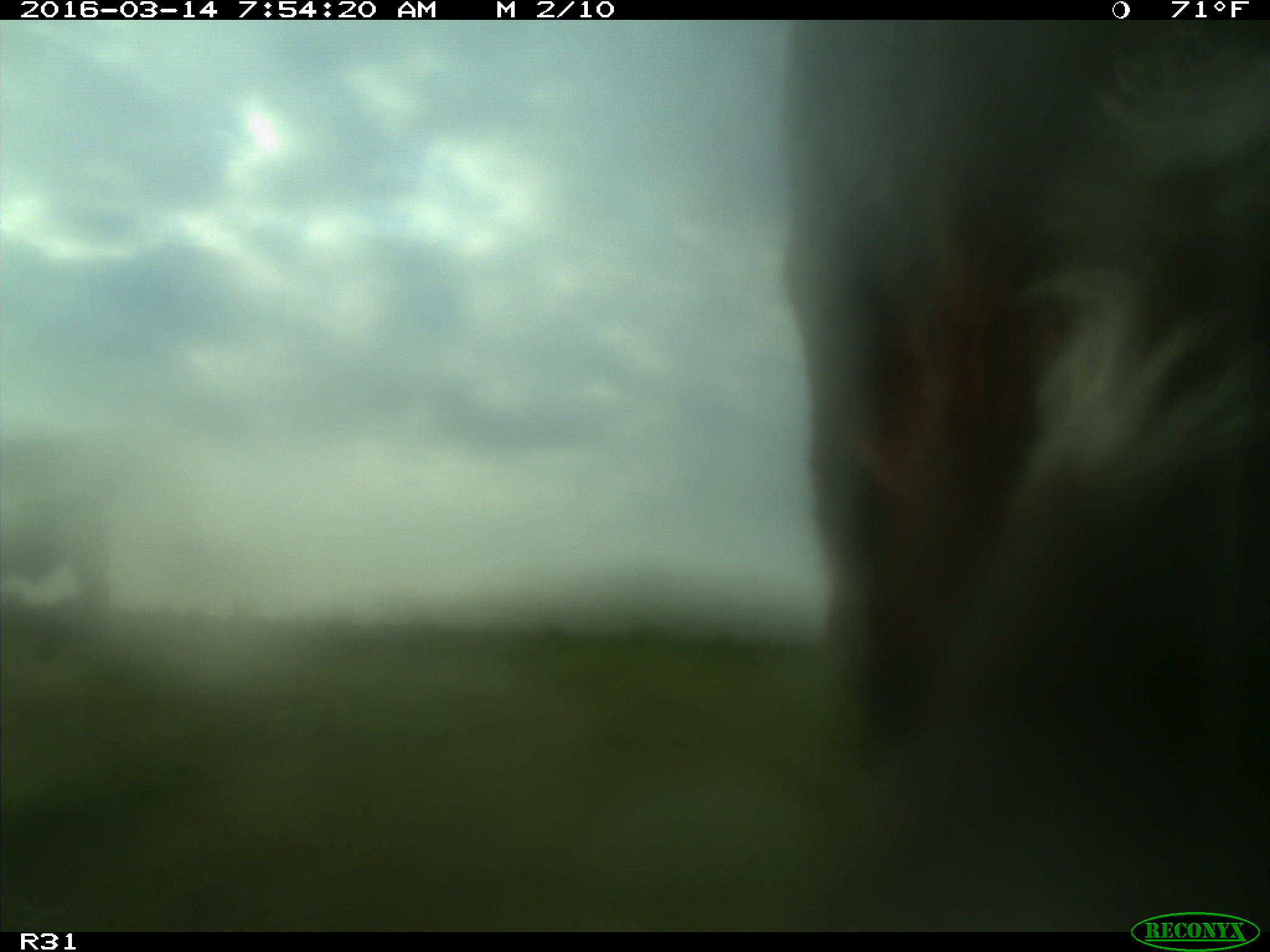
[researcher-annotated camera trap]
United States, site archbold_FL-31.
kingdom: Animalia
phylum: Chordata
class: Mammalia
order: Artiodactyla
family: Bovidae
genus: Bos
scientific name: Bos taurus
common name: domestic cow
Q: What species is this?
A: Bos taurus (domestic cow).